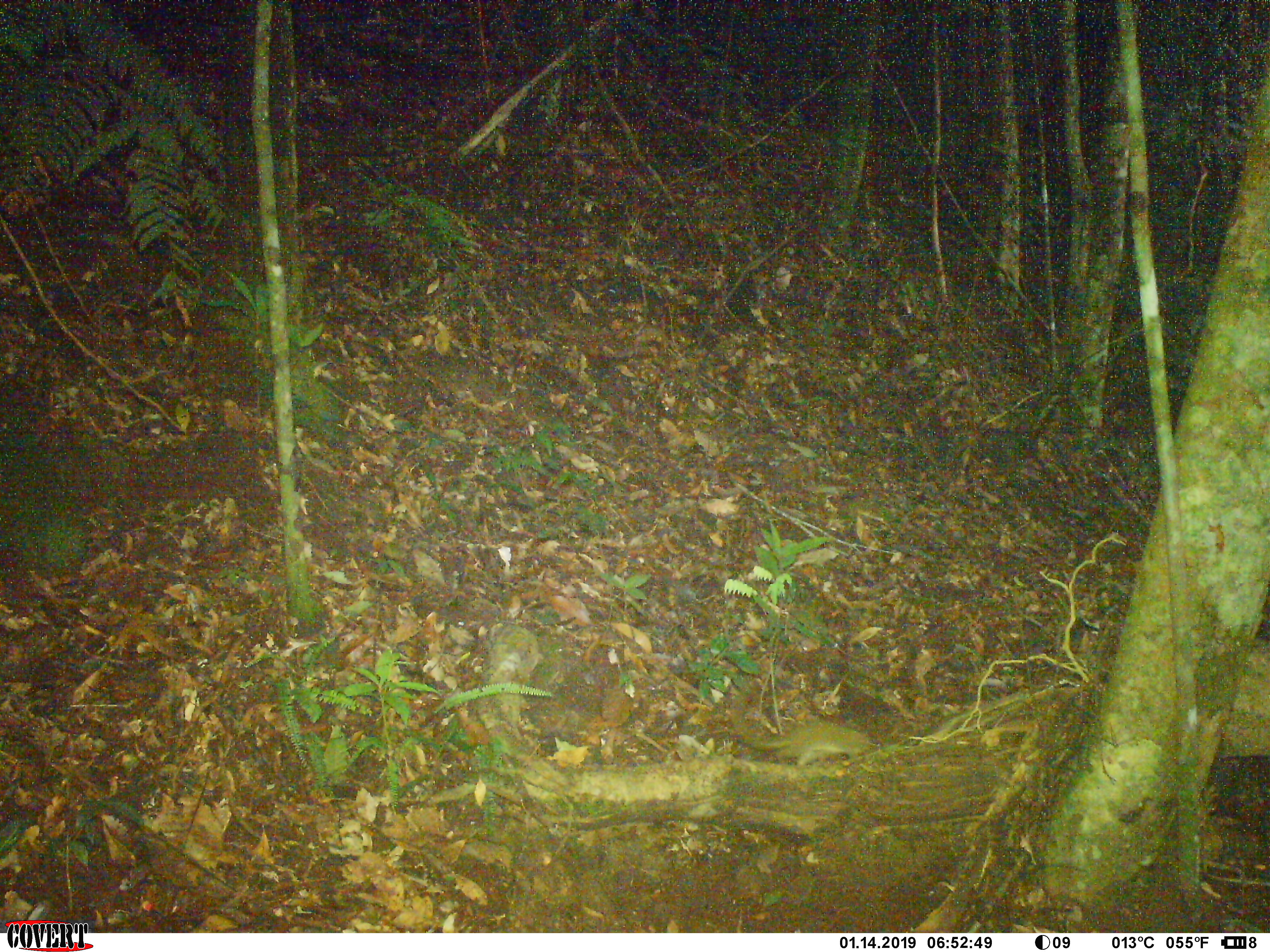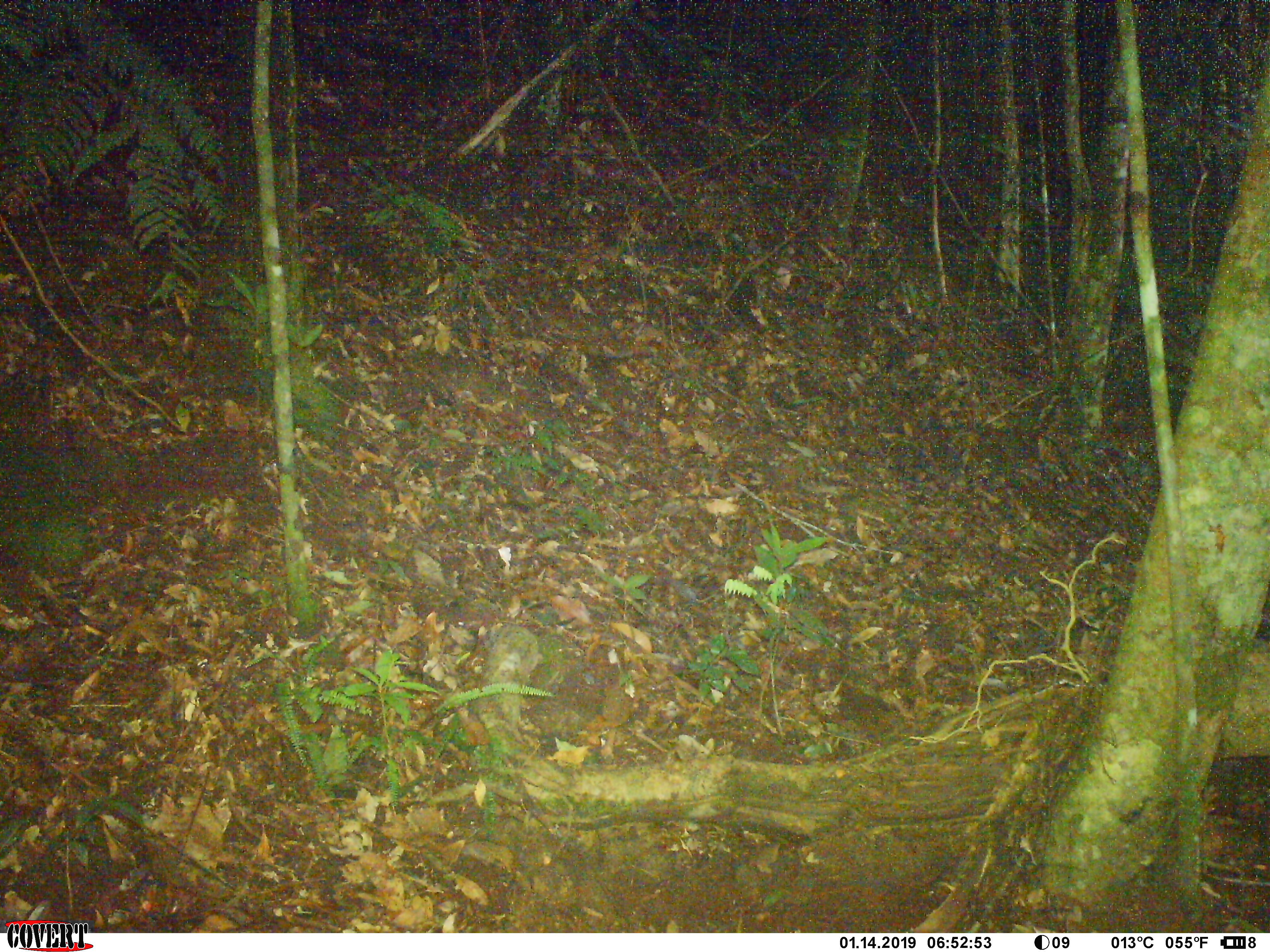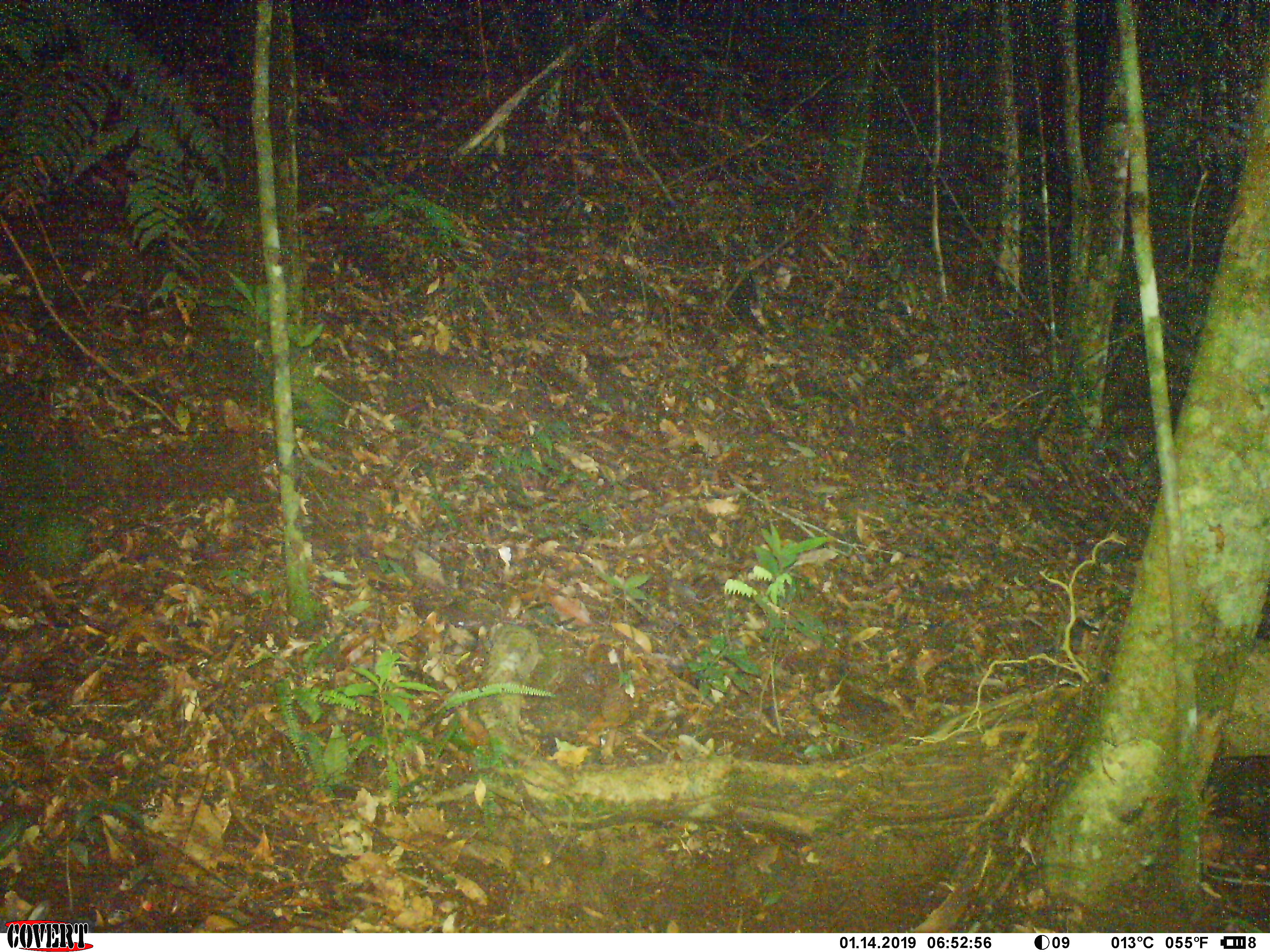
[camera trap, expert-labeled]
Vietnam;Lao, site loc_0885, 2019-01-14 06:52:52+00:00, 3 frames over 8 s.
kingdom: Animalia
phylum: Chordata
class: Mammalia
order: Scandentia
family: Tupaiidae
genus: Tupaia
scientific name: Tupaia belangeri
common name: northern treeshrew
Northern treeshrew (Tupaia belangeri). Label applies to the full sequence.